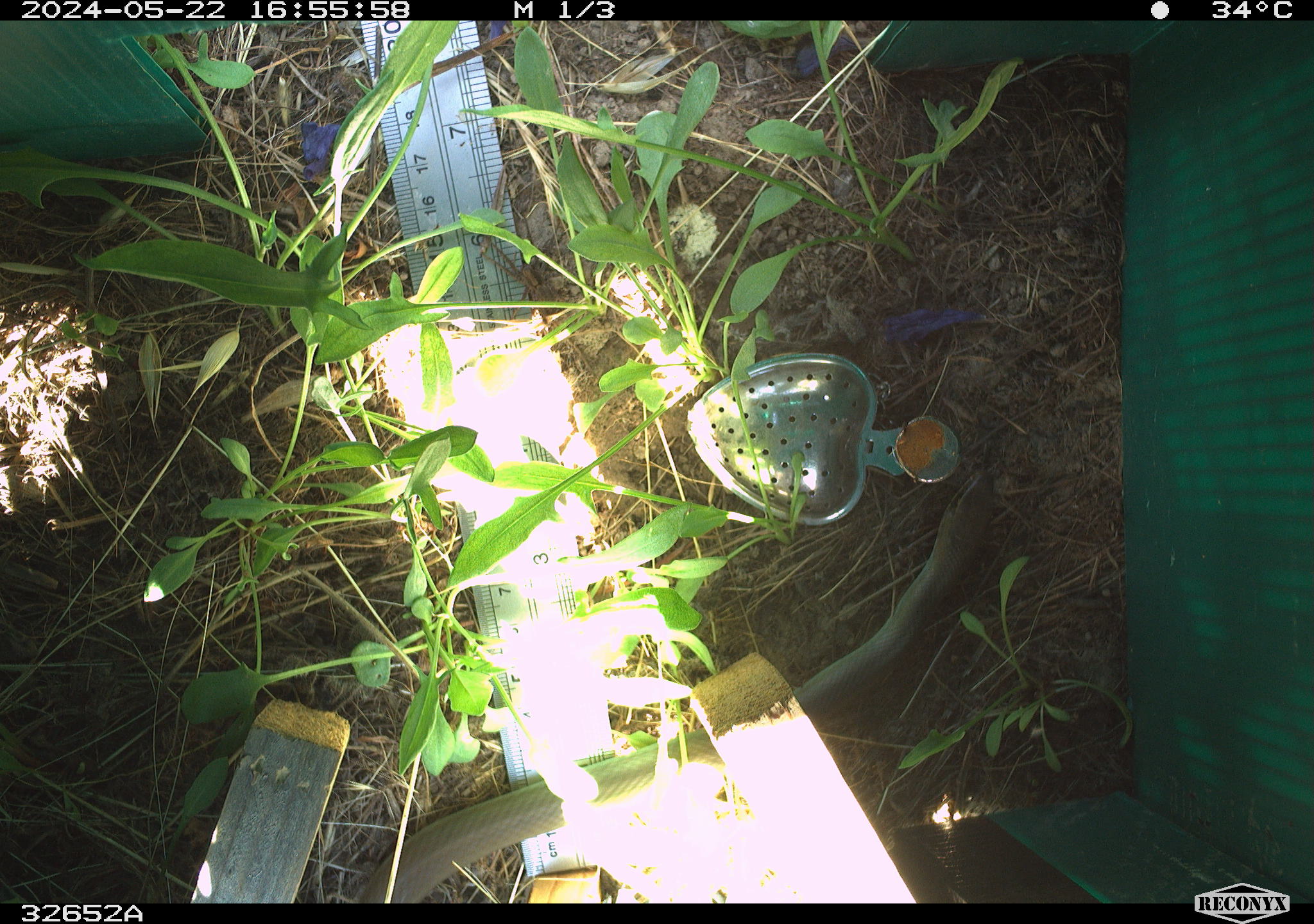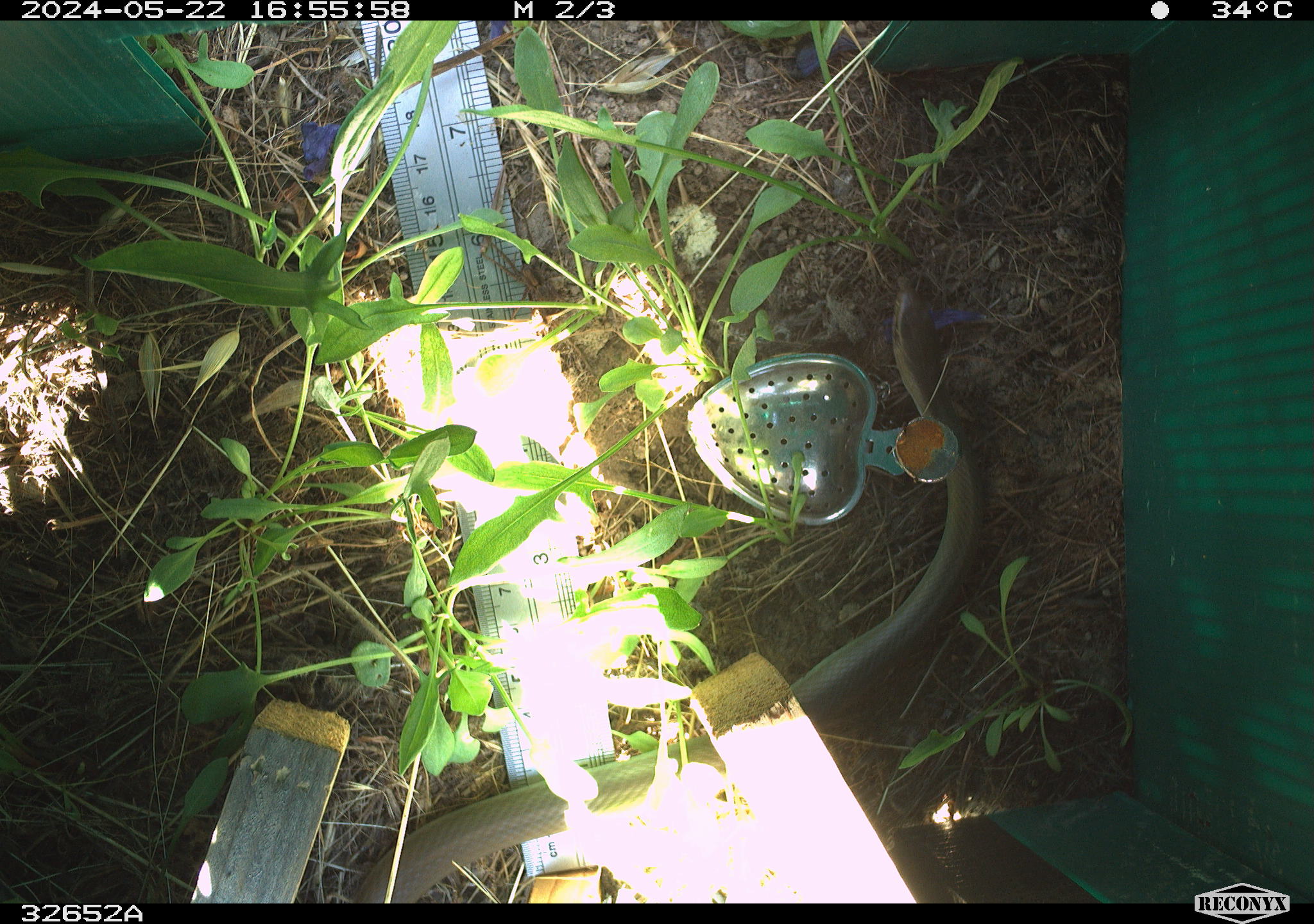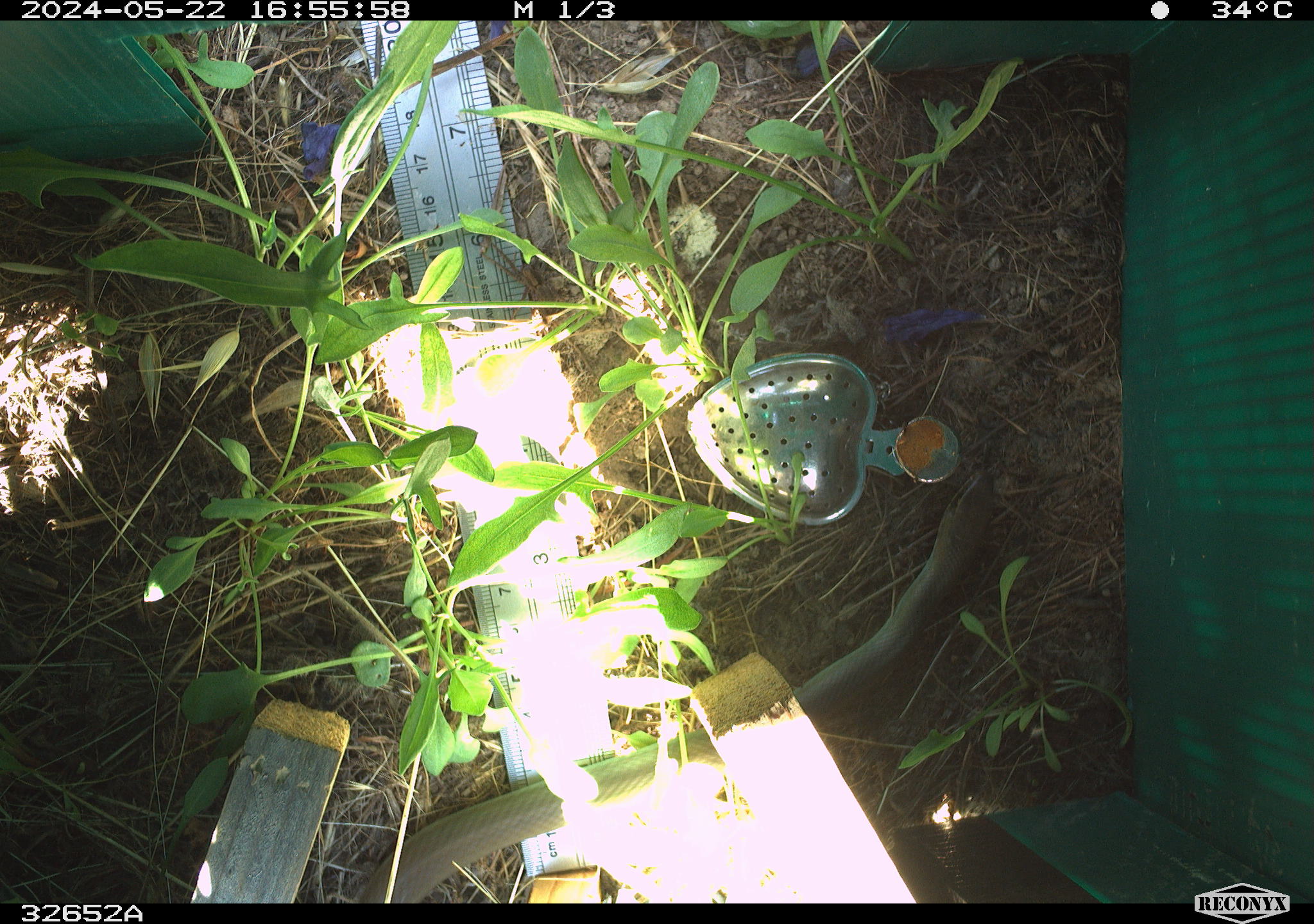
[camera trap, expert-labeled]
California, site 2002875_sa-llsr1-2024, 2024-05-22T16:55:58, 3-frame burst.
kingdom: Animalia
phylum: Chordata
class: Reptilia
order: Squamata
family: Colubridae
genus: Coluber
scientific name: Coluber constrictor mormon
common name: western yellow-bellied racer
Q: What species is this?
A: Western yellow-bellied racer (Coluber constrictor mormon).